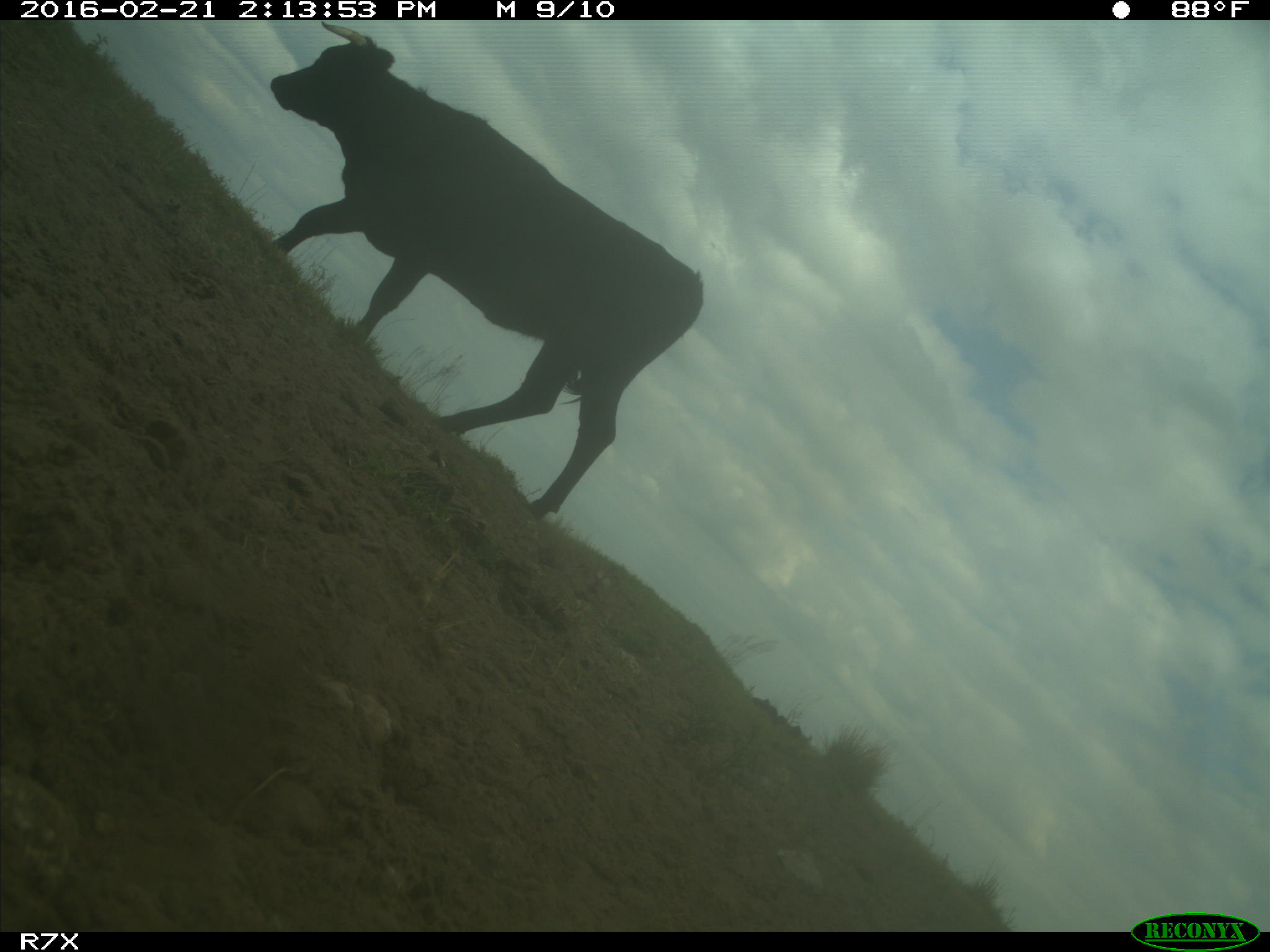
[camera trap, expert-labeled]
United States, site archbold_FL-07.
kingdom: Animalia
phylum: Chordata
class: Mammalia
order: Artiodactyla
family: Bovidae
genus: Bos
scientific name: Bos taurus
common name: domestic cow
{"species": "Bos taurus (domestic cow)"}